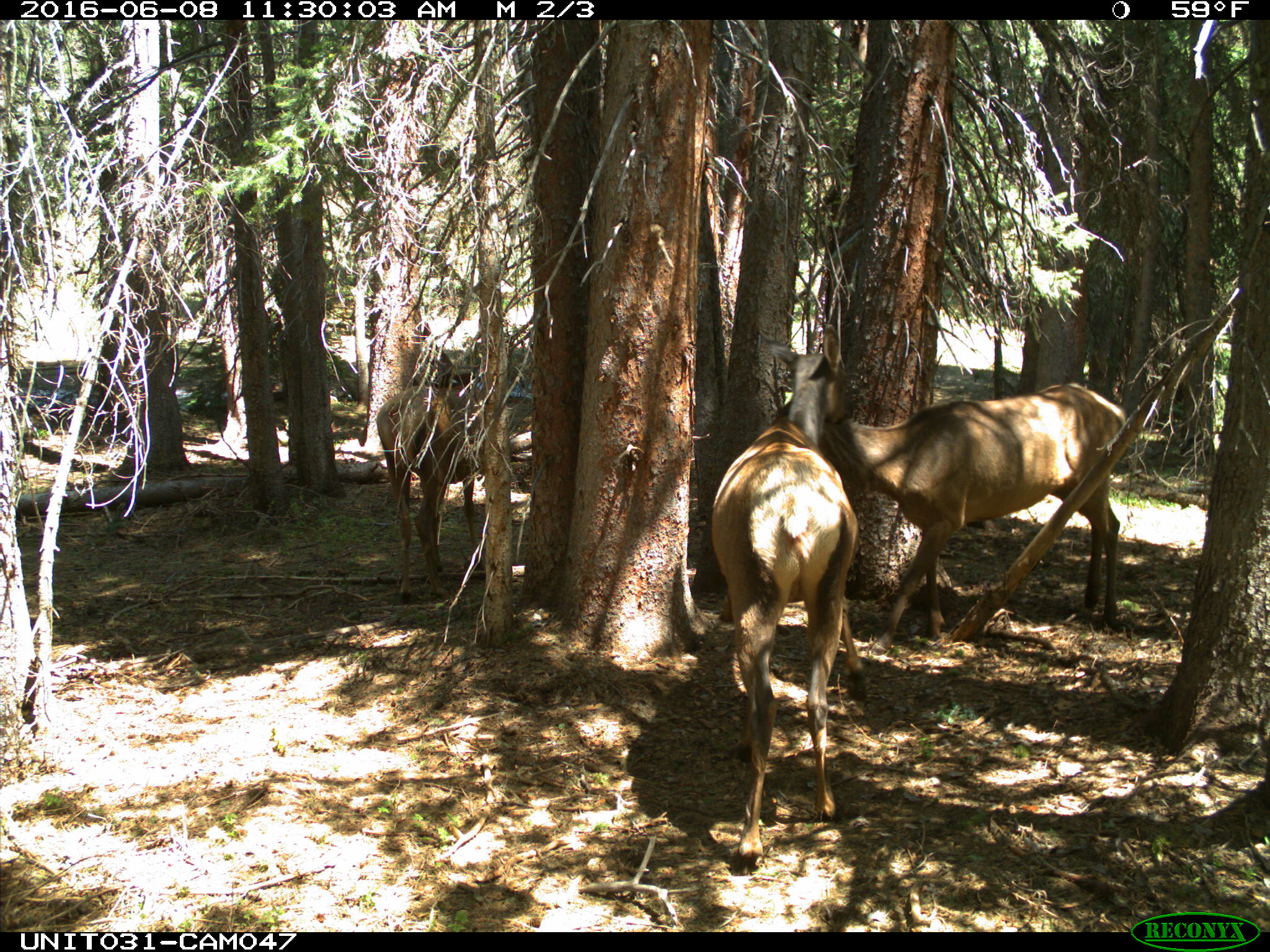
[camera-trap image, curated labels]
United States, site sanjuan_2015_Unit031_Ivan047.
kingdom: Animalia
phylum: Chordata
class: Mammalia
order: Artiodactyla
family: Cervidae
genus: Cervus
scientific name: Cervus elaphus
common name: red deer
Cervus elaphus (red deer).